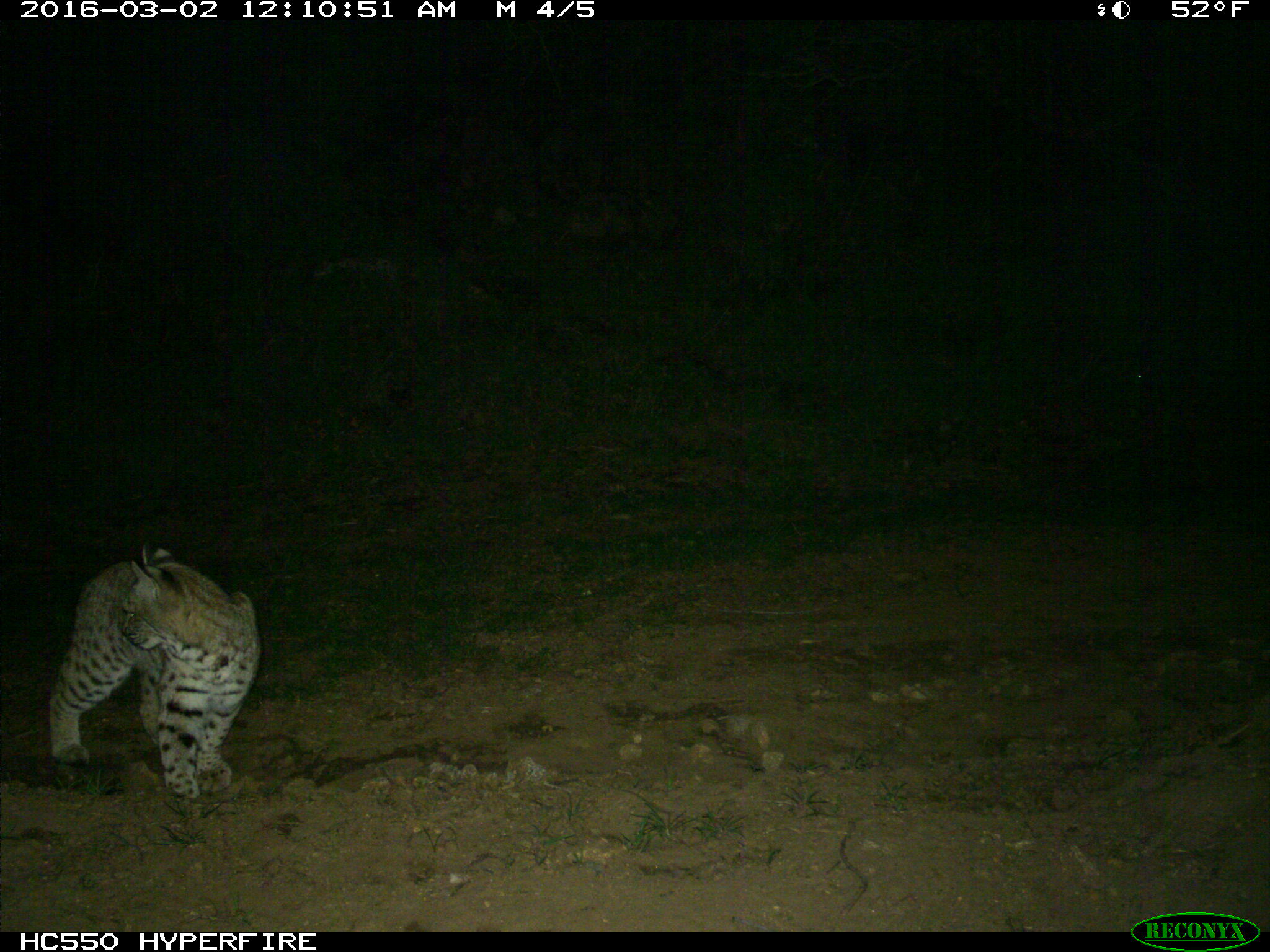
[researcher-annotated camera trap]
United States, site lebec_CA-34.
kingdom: Animalia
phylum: Chordata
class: Mammalia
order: Carnivora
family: Felidae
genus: Lynx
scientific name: Lynx rufus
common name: bobcat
Lynx rufus (bobcat).